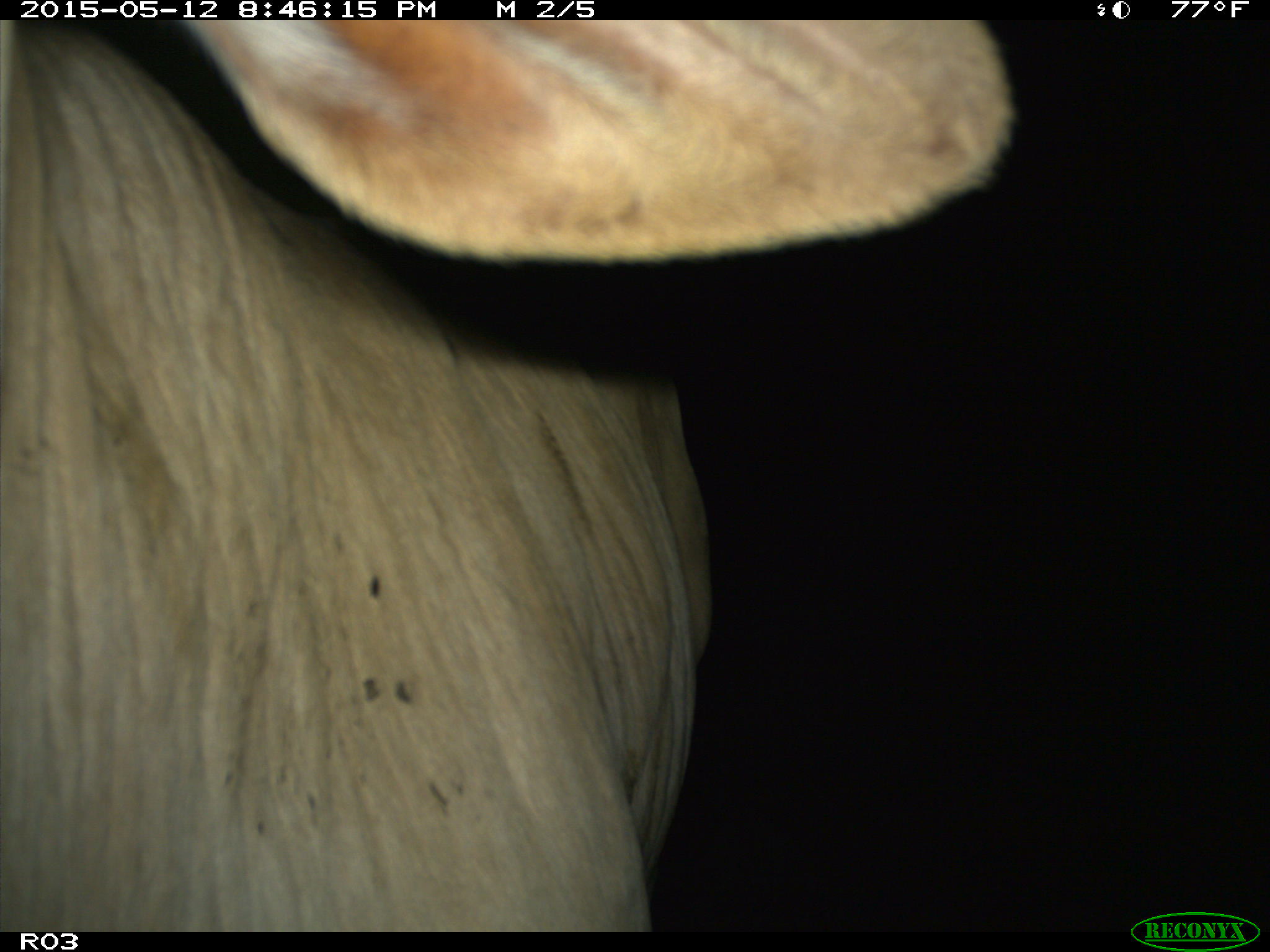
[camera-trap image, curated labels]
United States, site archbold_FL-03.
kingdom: Animalia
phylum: Chordata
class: Mammalia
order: Artiodactyla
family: Bovidae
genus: Bos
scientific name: Bos taurus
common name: domestic cow